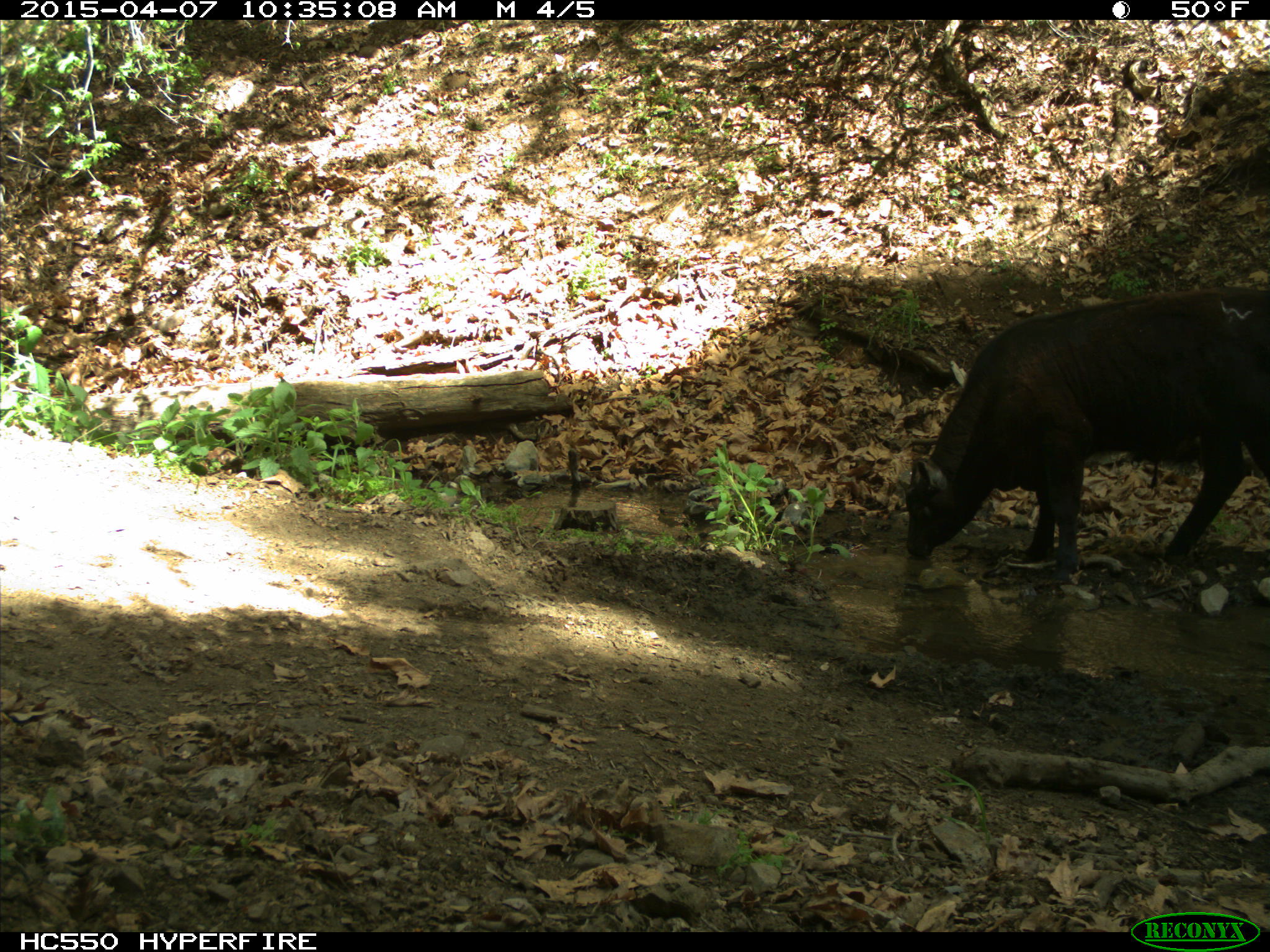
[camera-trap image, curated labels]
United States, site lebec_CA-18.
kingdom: Animalia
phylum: Chordata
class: Mammalia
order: Artiodactyla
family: Bovidae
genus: Bos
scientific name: Bos taurus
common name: domestic cow